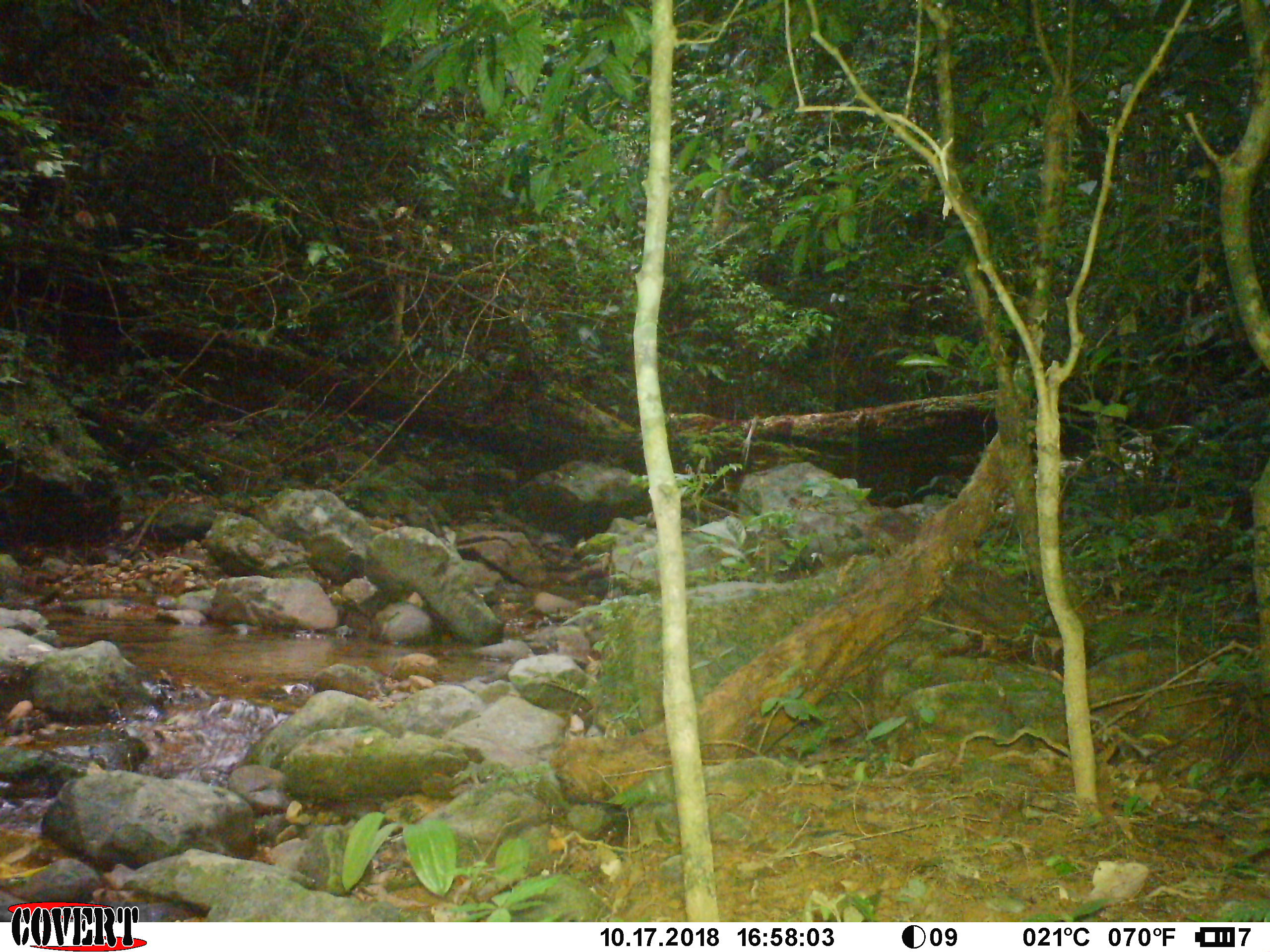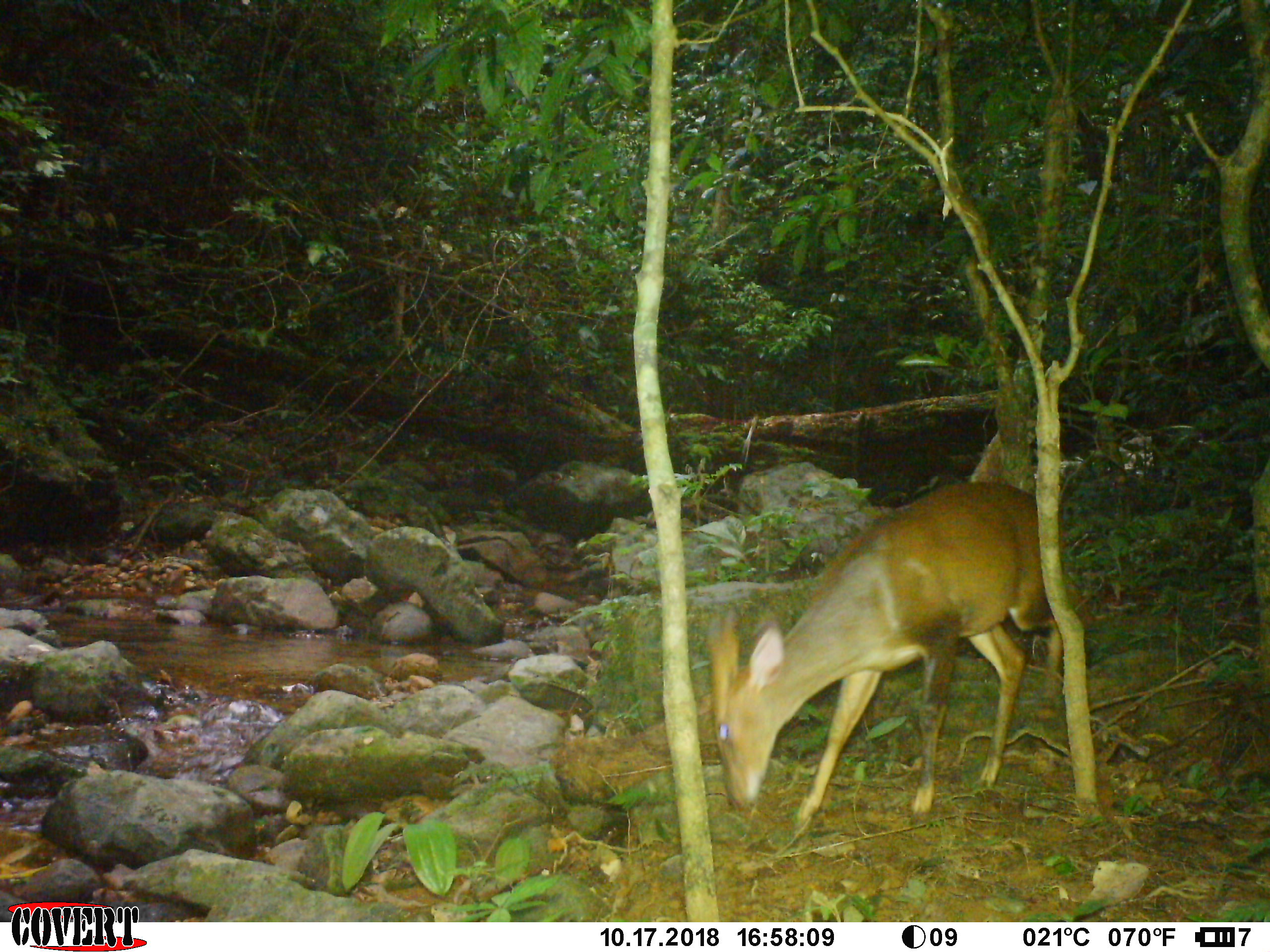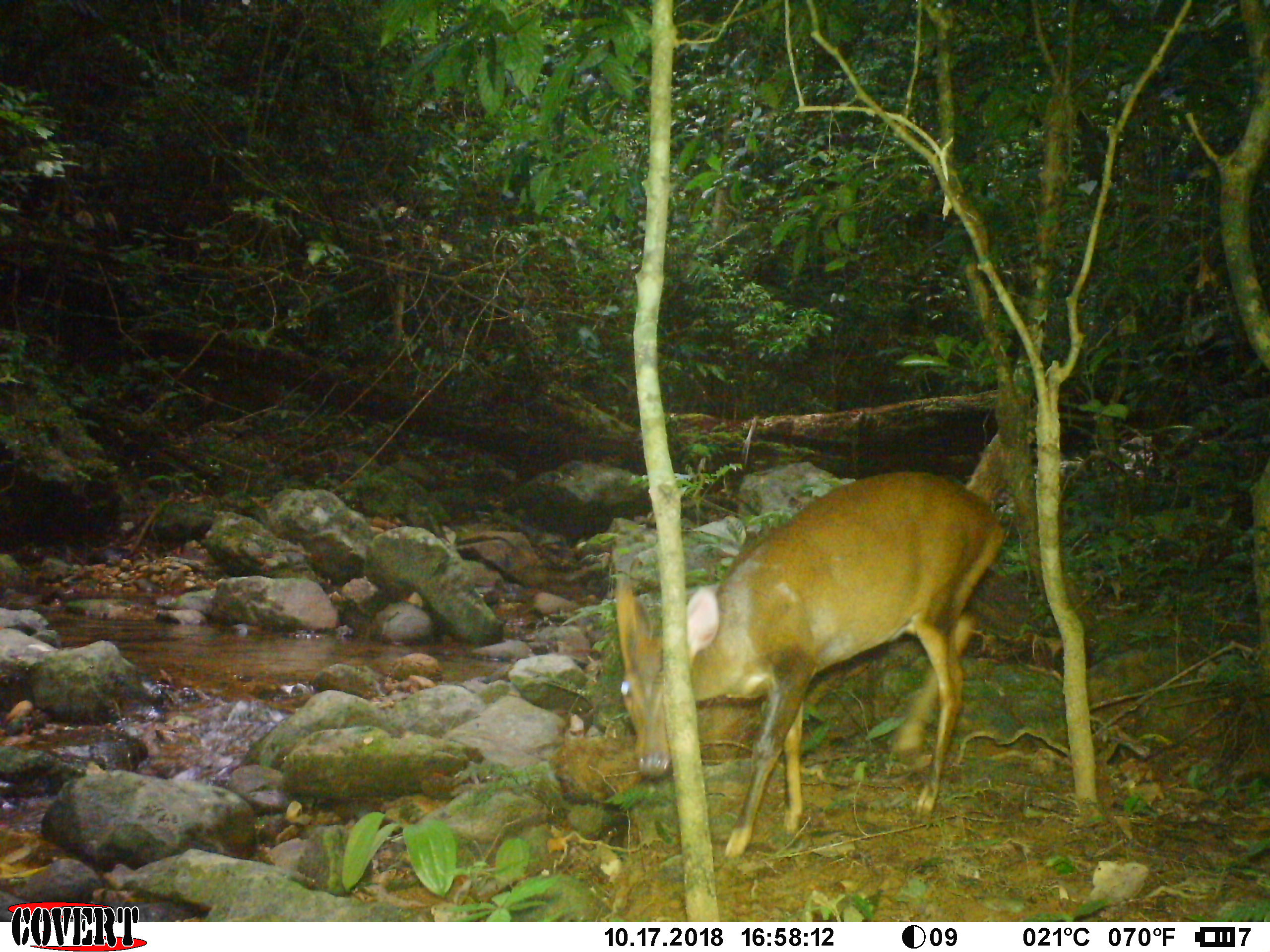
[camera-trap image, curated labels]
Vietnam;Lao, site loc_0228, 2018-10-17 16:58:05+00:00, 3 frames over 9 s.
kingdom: Animalia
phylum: Chordata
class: Mammalia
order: Artiodactyla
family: Cervidae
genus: Muntiacus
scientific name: Muntiacus vuquangensis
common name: large-antlered muntjac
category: large antlered muntjac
Large antlered muntjac (large-antlered muntjac) (Muntiacus vuquangensis). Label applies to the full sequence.